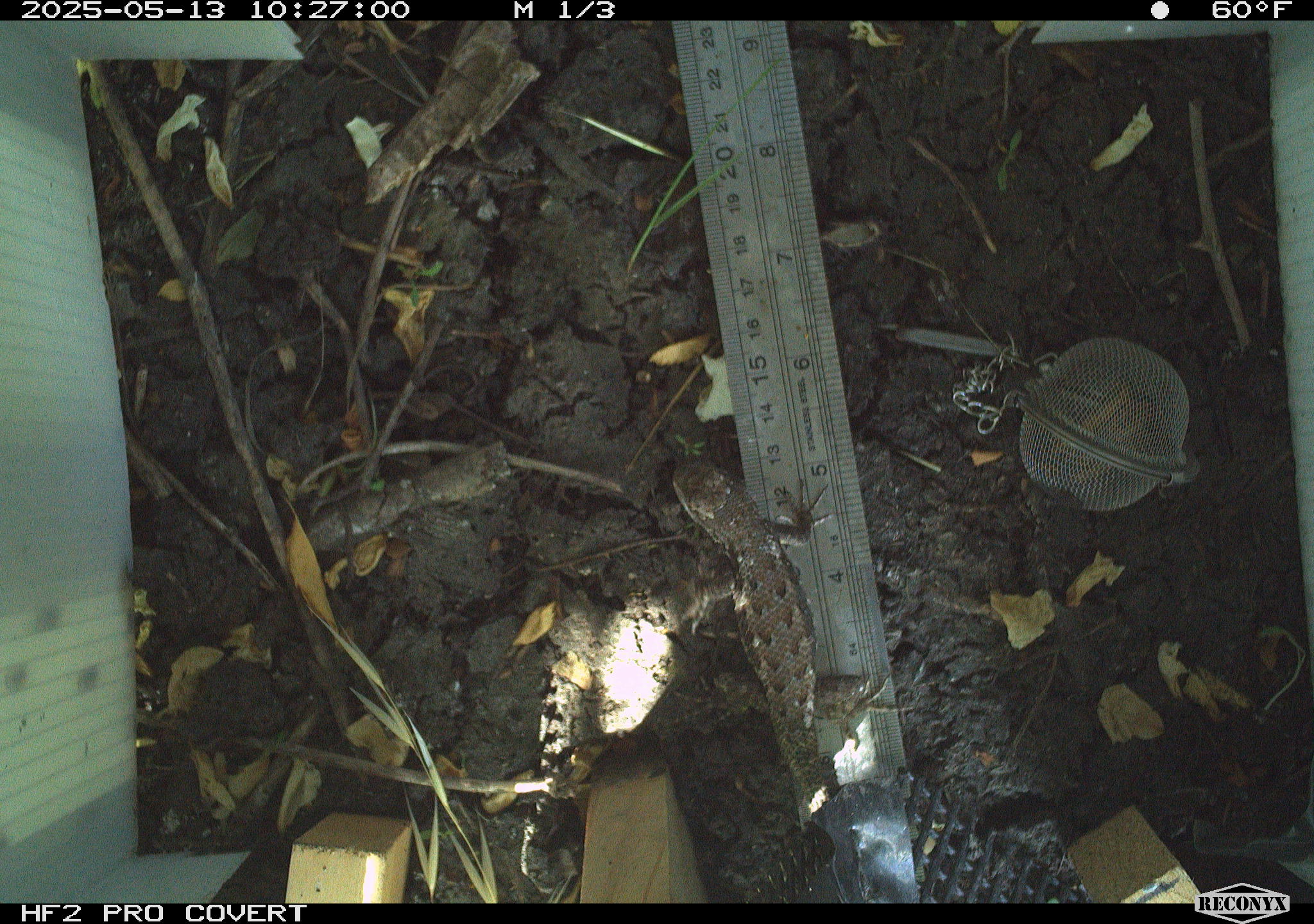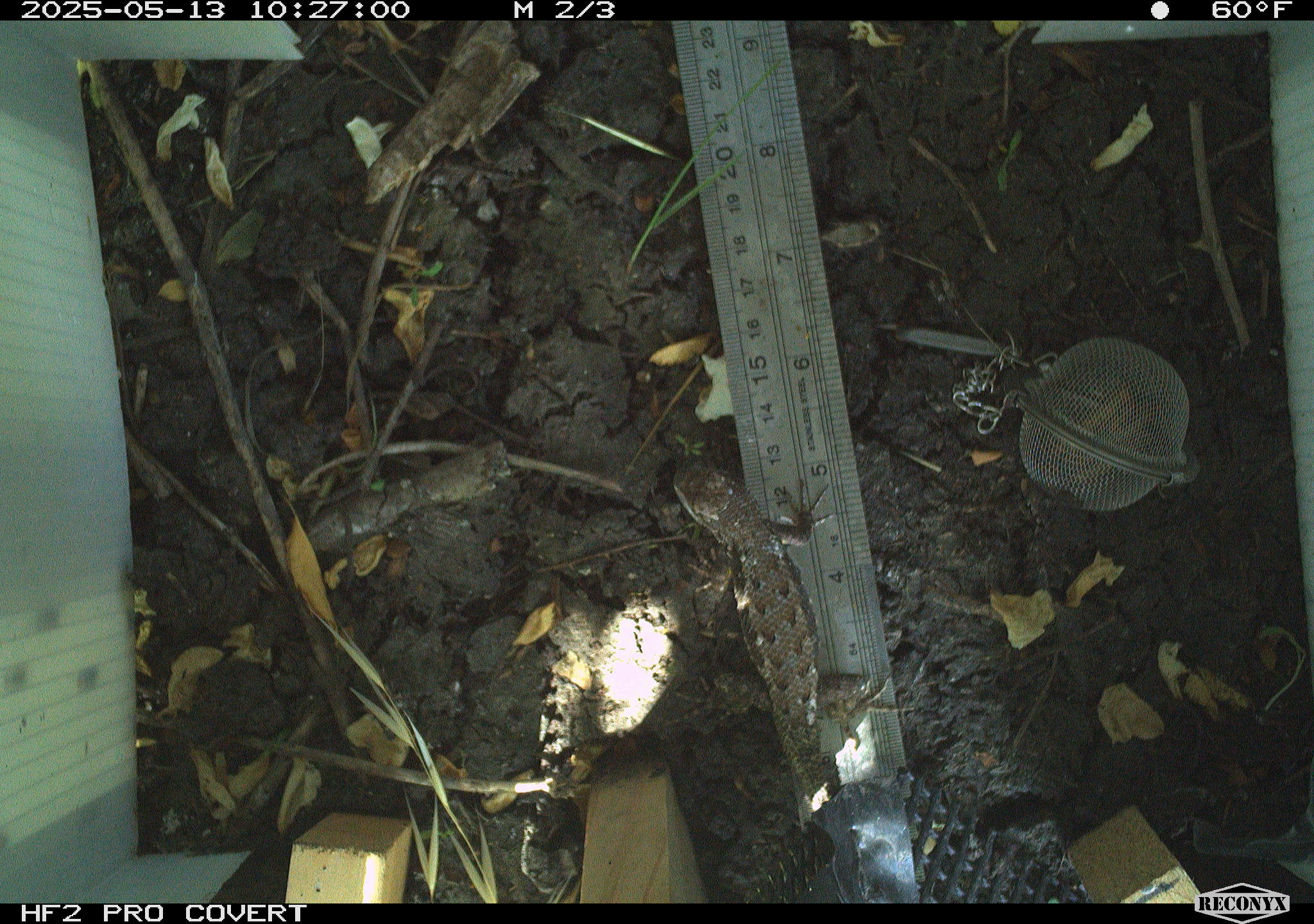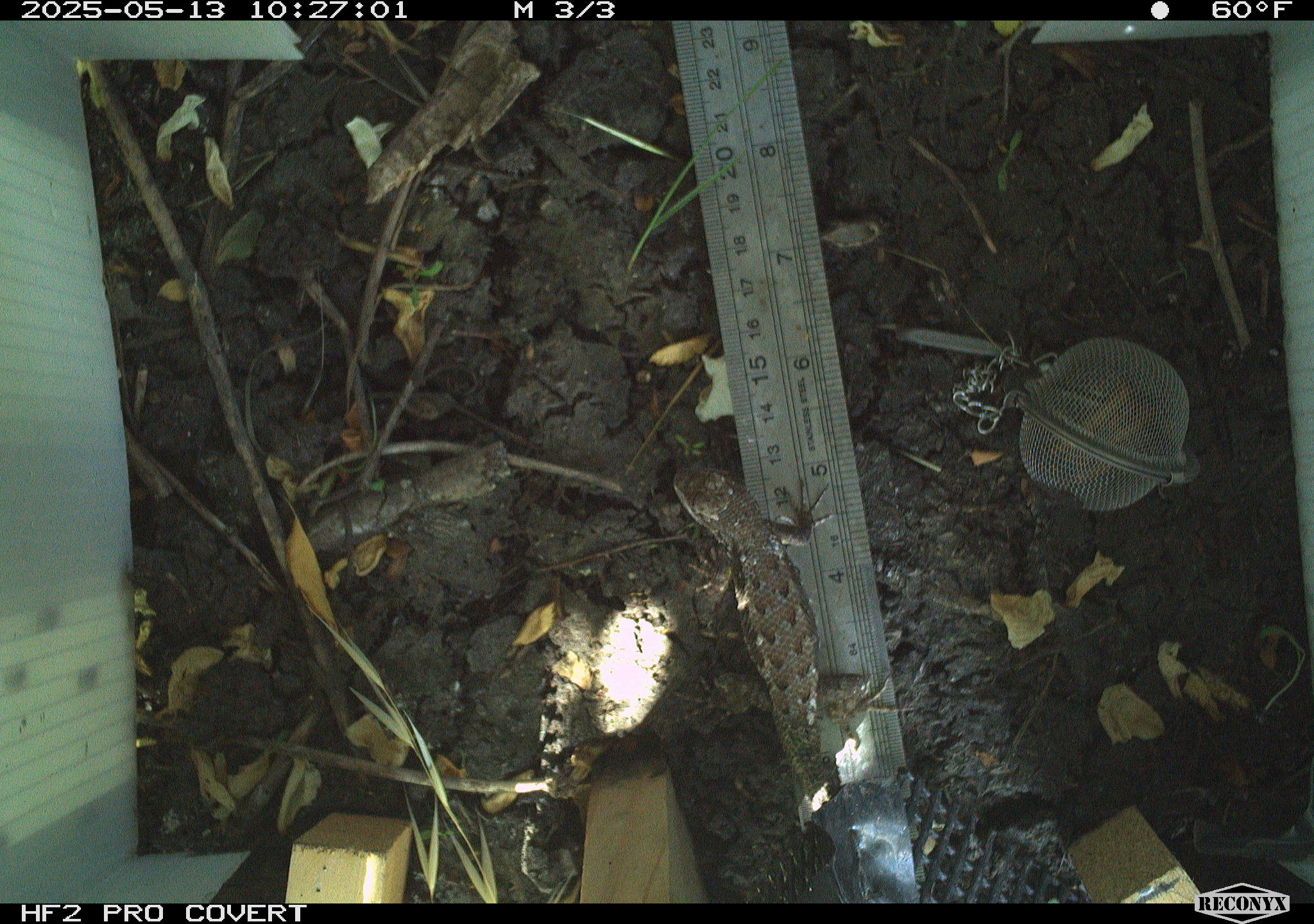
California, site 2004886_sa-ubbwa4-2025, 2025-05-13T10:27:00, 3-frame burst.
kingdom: Animalia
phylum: Chordata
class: Reptilia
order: Squamata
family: Phrynosomatidae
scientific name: Phrynosomatidae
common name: north american spiny lizards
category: sceloporus/uta species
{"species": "sceloporus/uta species (north american spiny lizards) (Phrynosomatidae)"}